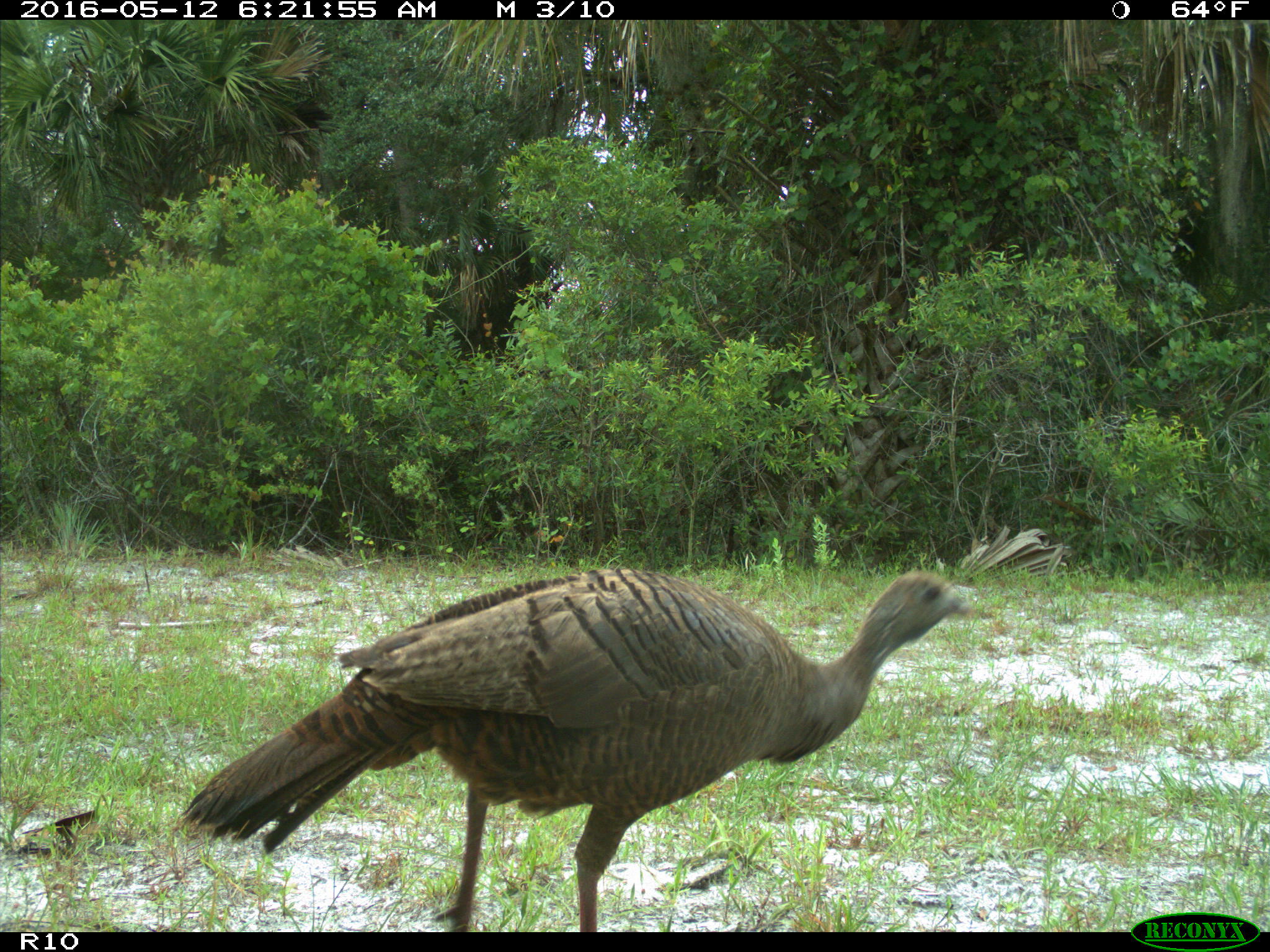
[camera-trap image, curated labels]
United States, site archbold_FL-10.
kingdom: Animalia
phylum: Chordata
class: Aves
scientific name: Aves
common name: birds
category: unidentified bird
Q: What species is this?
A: Unidentified bird (birds) (Aves).